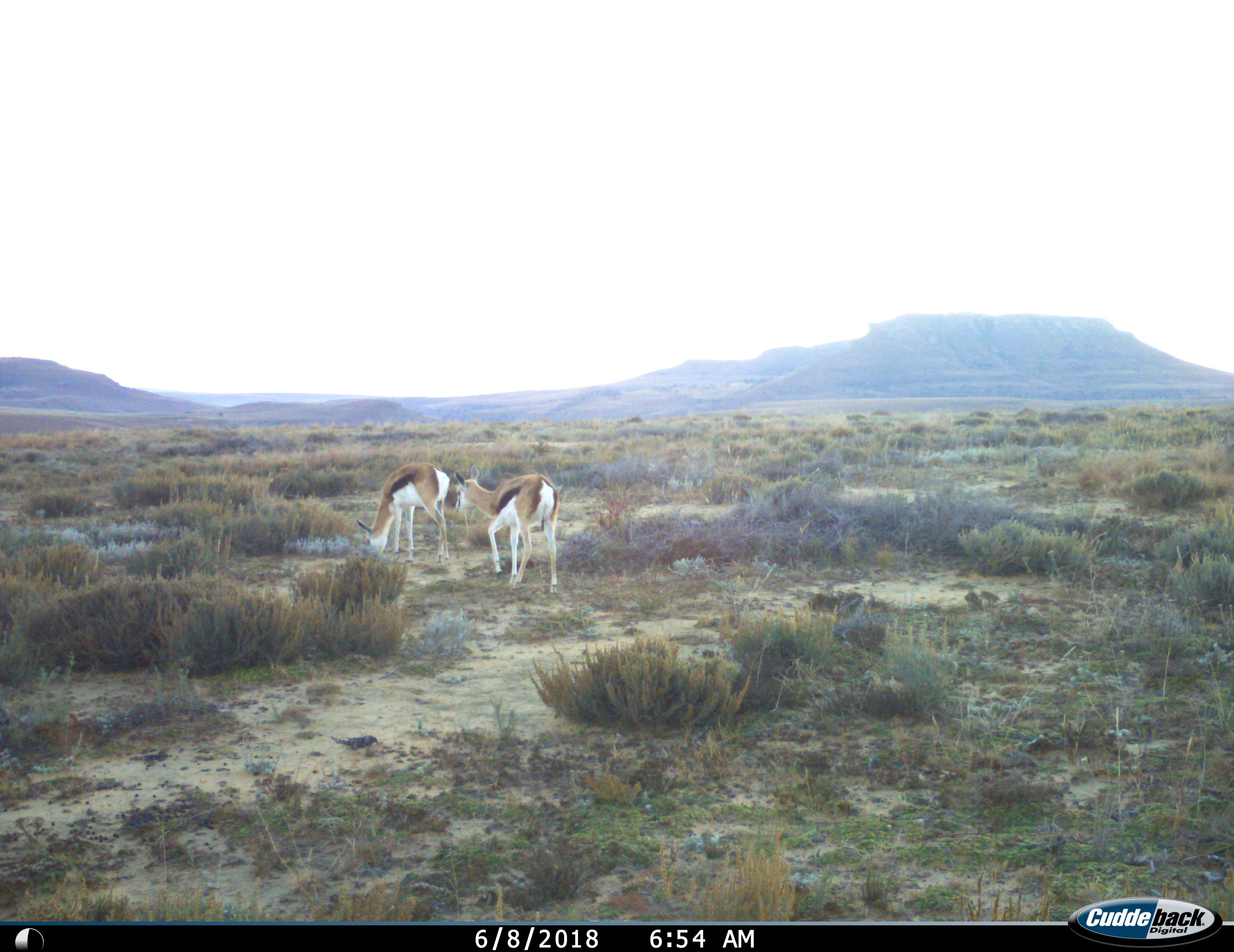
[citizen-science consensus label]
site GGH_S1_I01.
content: unidentified animal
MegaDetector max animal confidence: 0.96